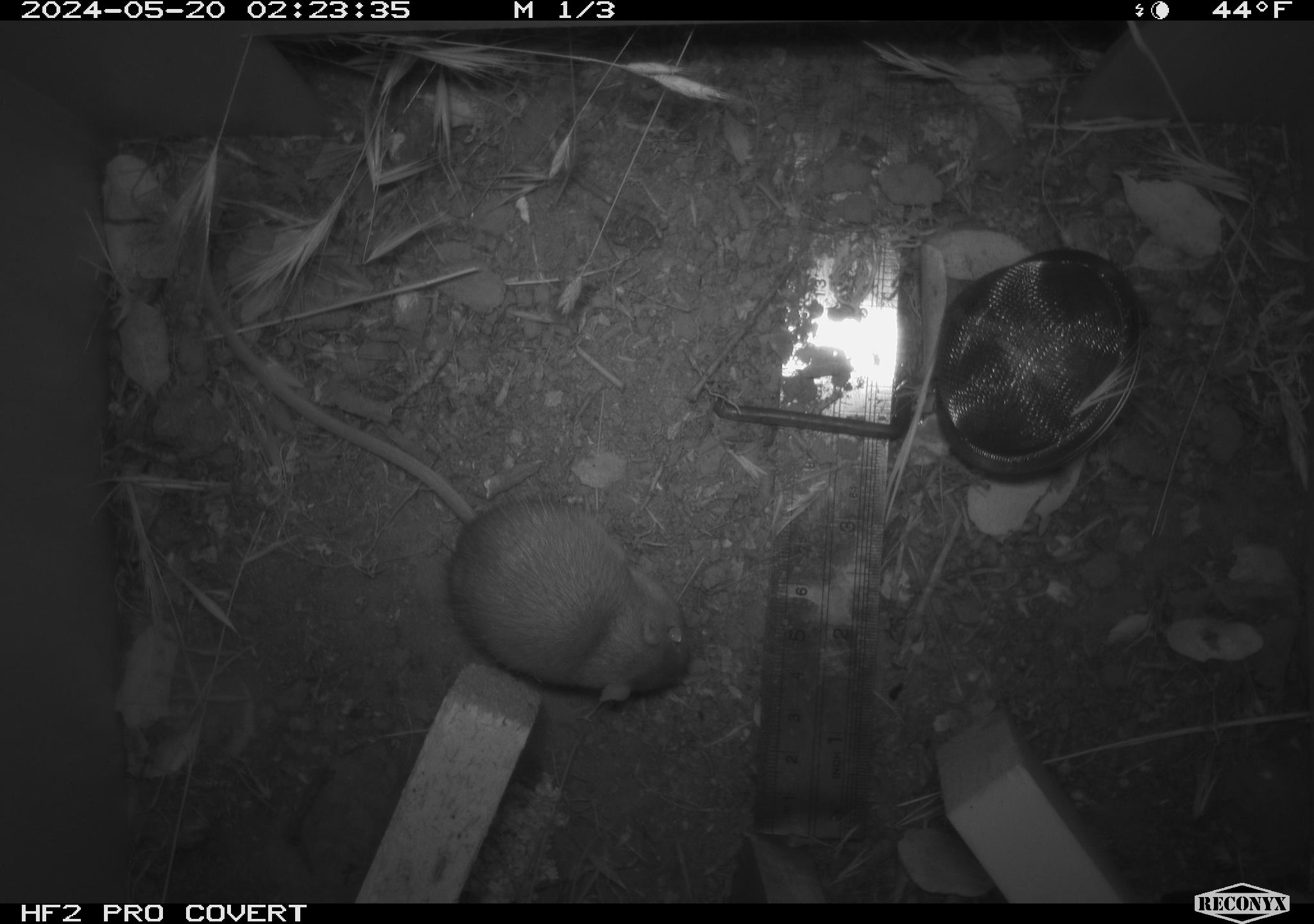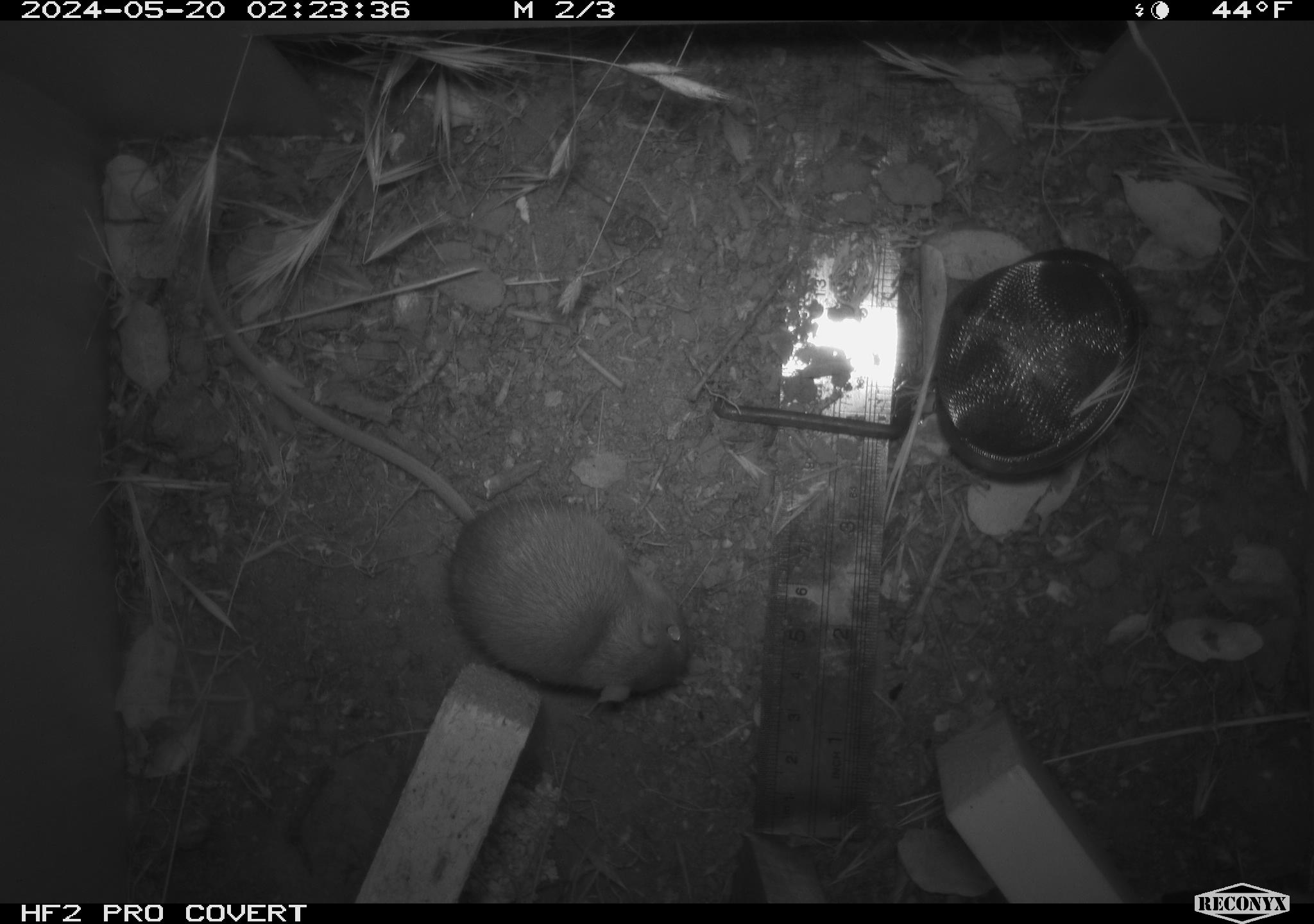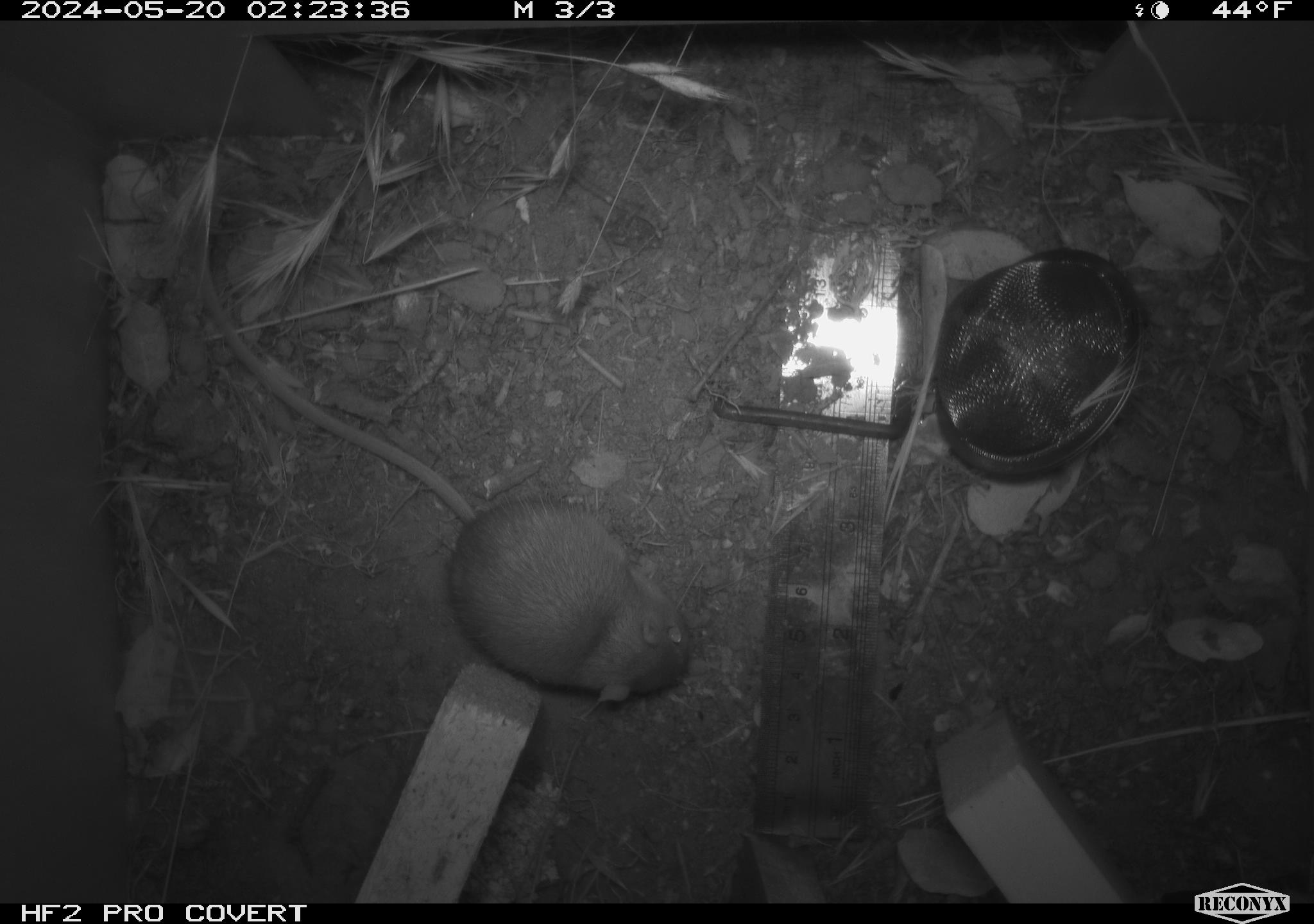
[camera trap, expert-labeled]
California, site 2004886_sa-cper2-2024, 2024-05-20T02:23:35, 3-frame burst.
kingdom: Animalia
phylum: Chordata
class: Mammalia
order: Rodentia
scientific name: Rodentia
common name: rodent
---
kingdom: Animalia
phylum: Chordata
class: Mammalia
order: Rodentia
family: Heteromyidae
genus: Dipodomys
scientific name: Dipodomys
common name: kangaroo rats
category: dipodomys species